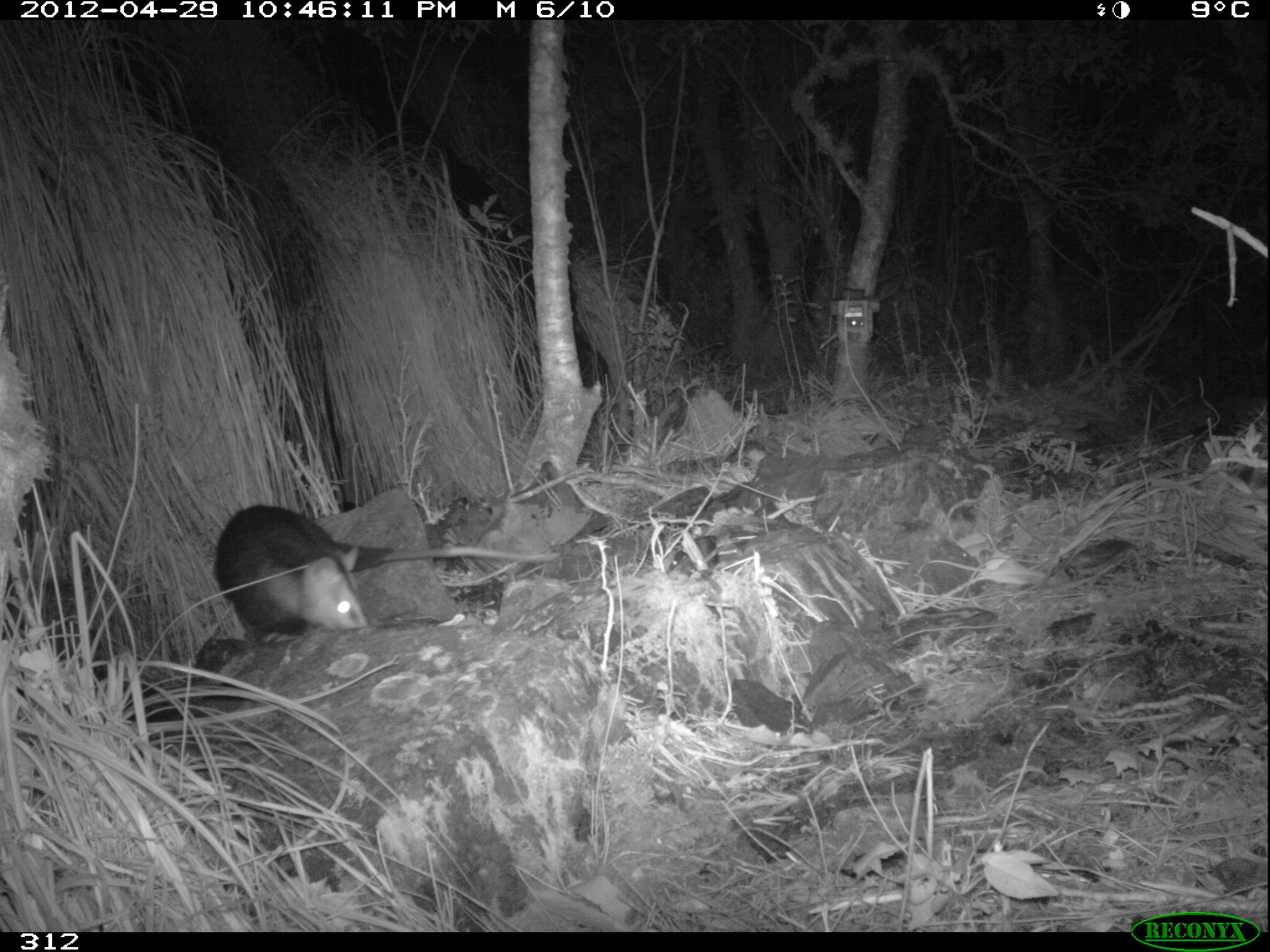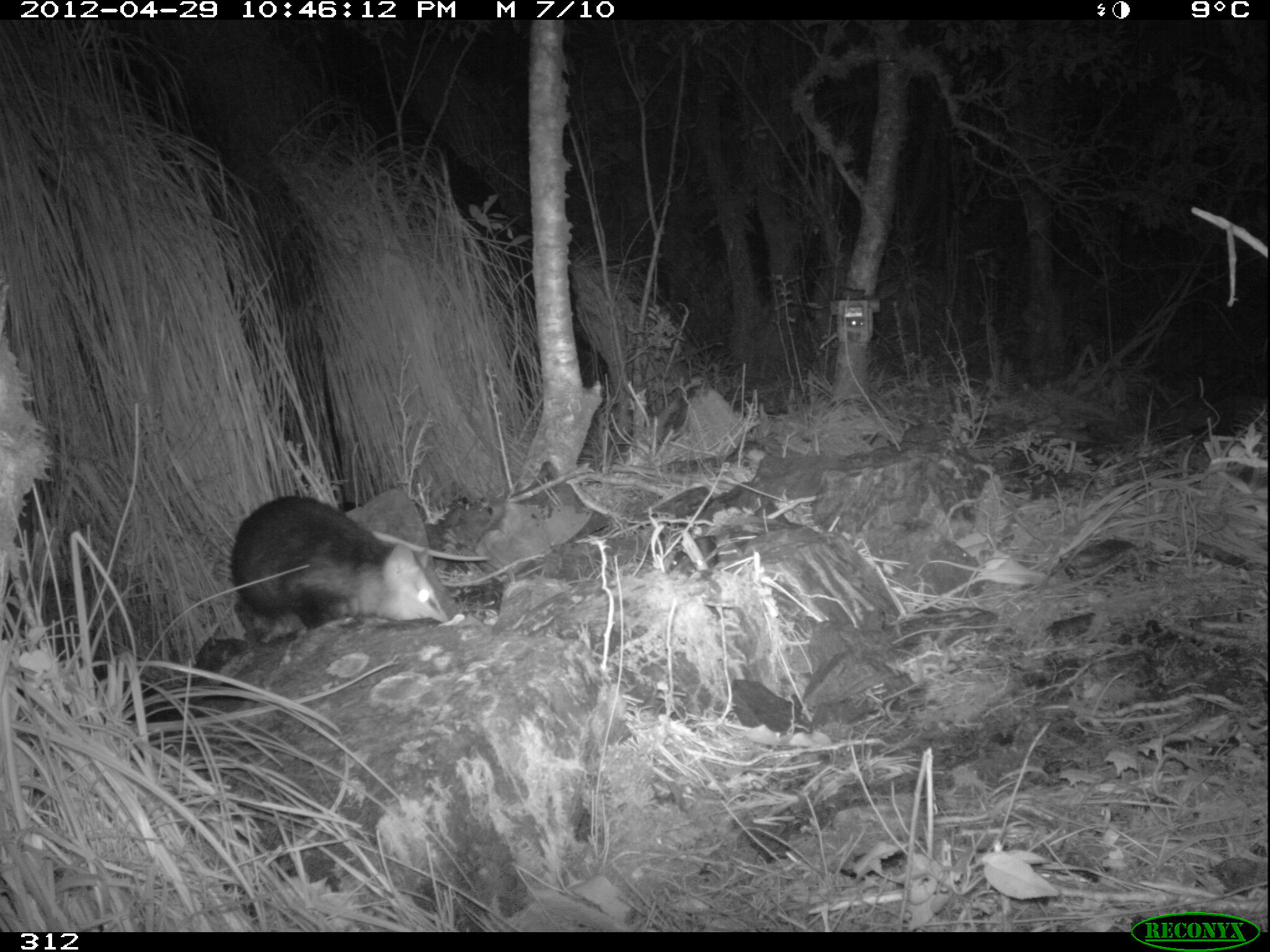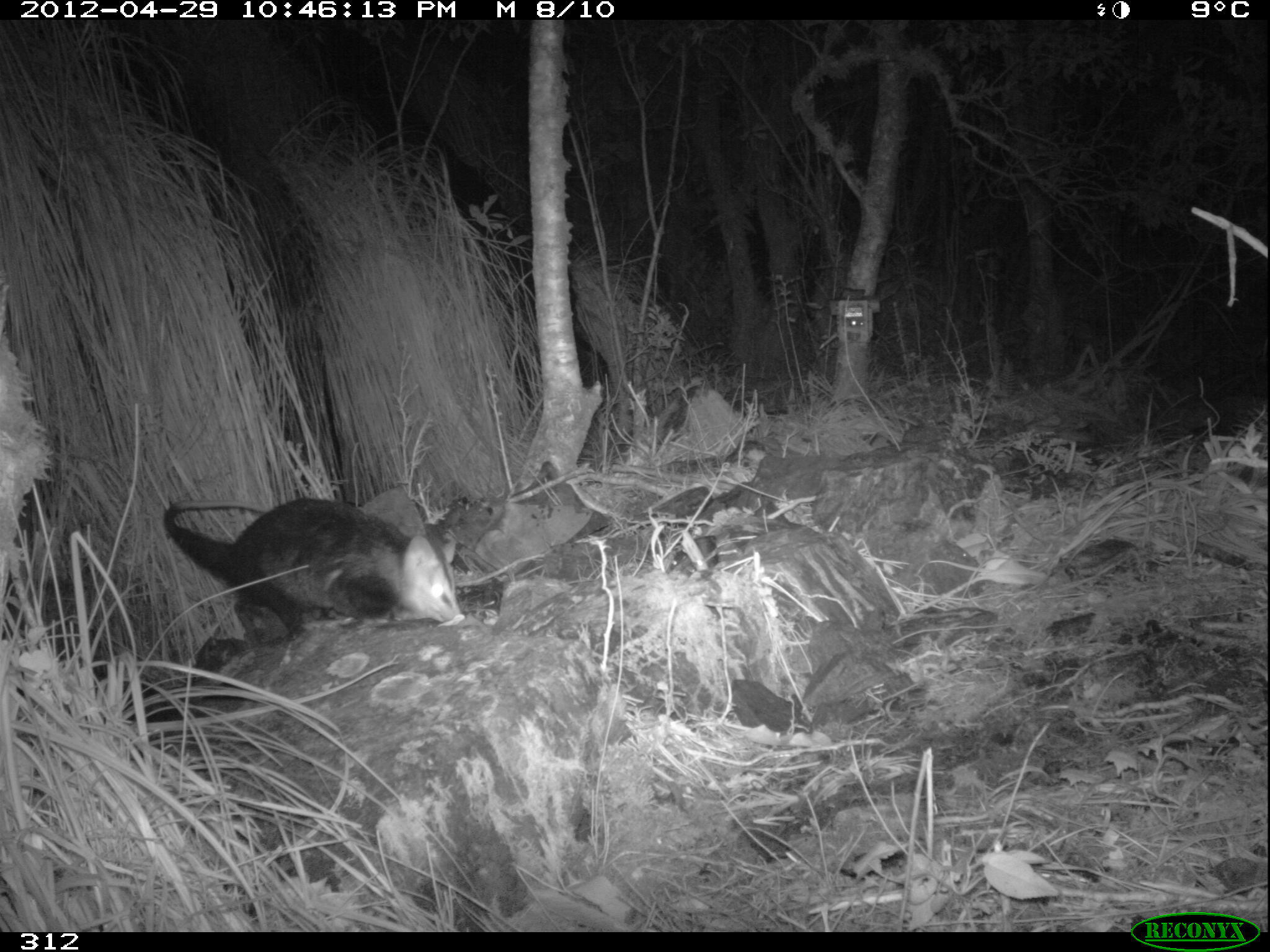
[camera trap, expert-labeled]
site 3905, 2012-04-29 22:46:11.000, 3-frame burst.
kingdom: Animalia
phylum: Chordata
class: Mammalia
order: Didelphimorphia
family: Didelphidae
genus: Didelphis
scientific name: Didelphis pernigra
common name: andean white-eared opossum